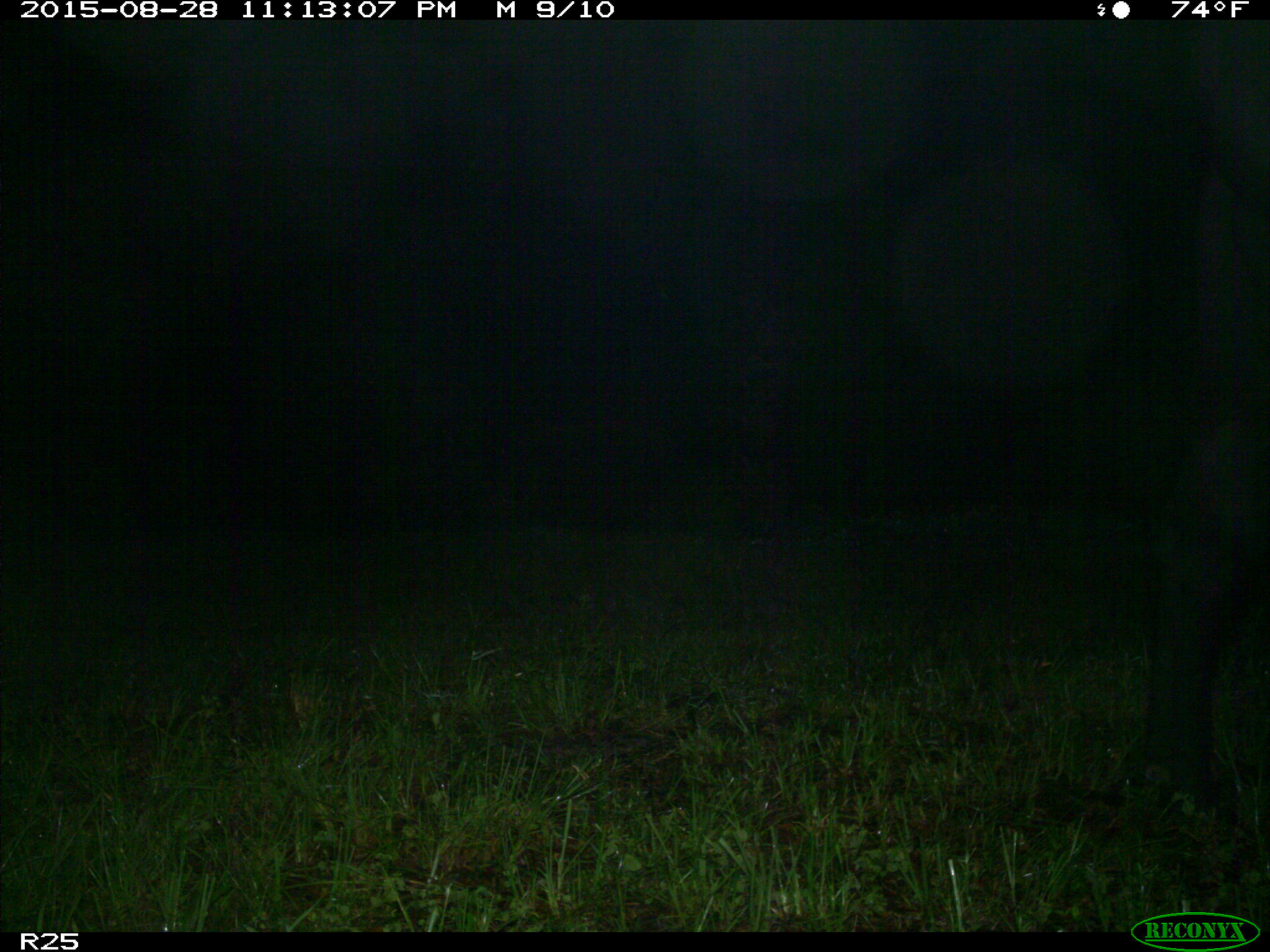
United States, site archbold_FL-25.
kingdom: Animalia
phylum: Chordata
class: Mammalia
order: Artiodactyla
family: Bovidae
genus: Bos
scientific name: Bos taurus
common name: domestic cow